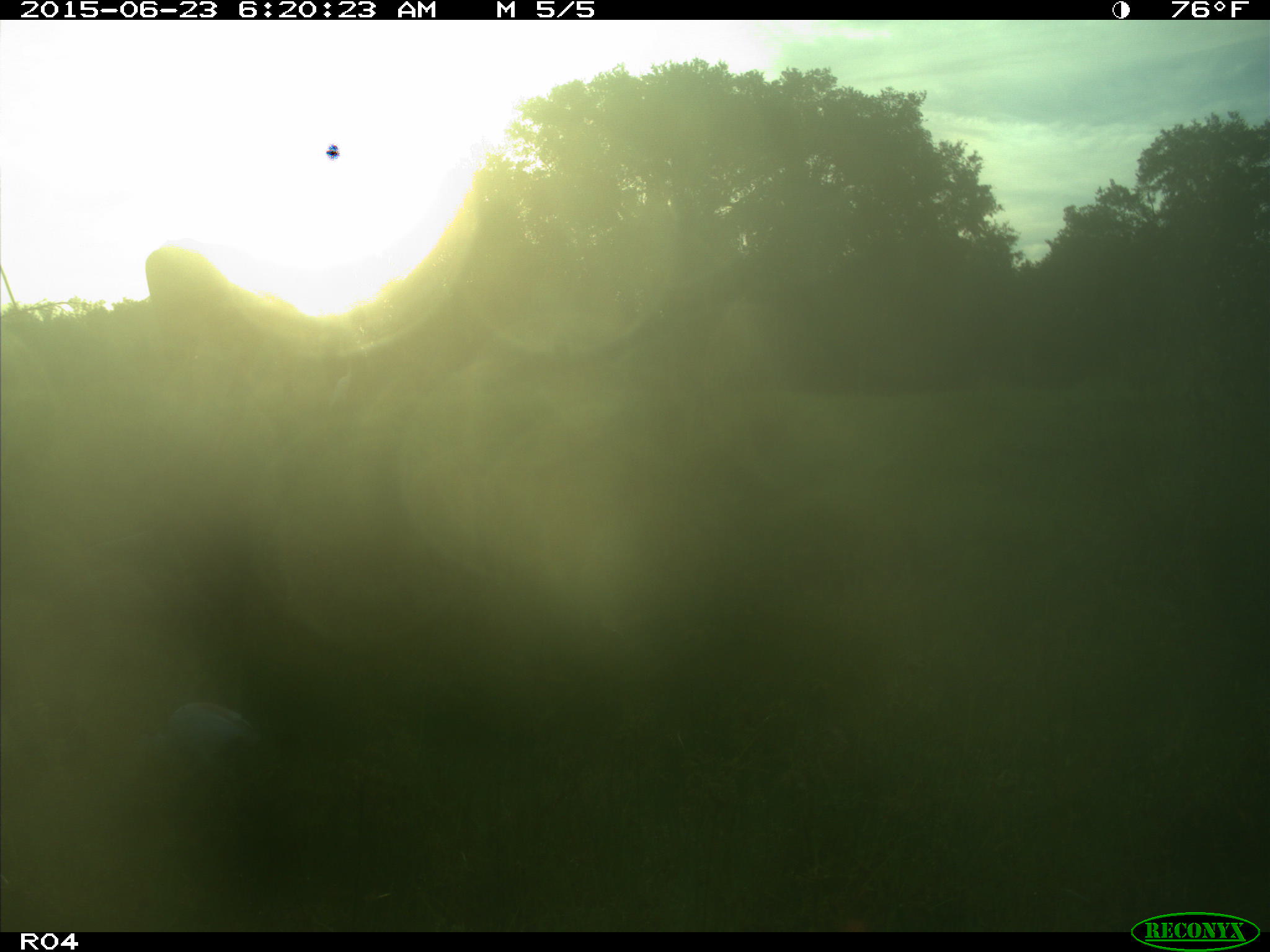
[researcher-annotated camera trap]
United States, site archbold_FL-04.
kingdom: Animalia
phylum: Chordata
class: Mammalia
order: Artiodactyla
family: Bovidae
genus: Bos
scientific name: Bos taurus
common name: domestic cow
Bos taurus (domestic cow).